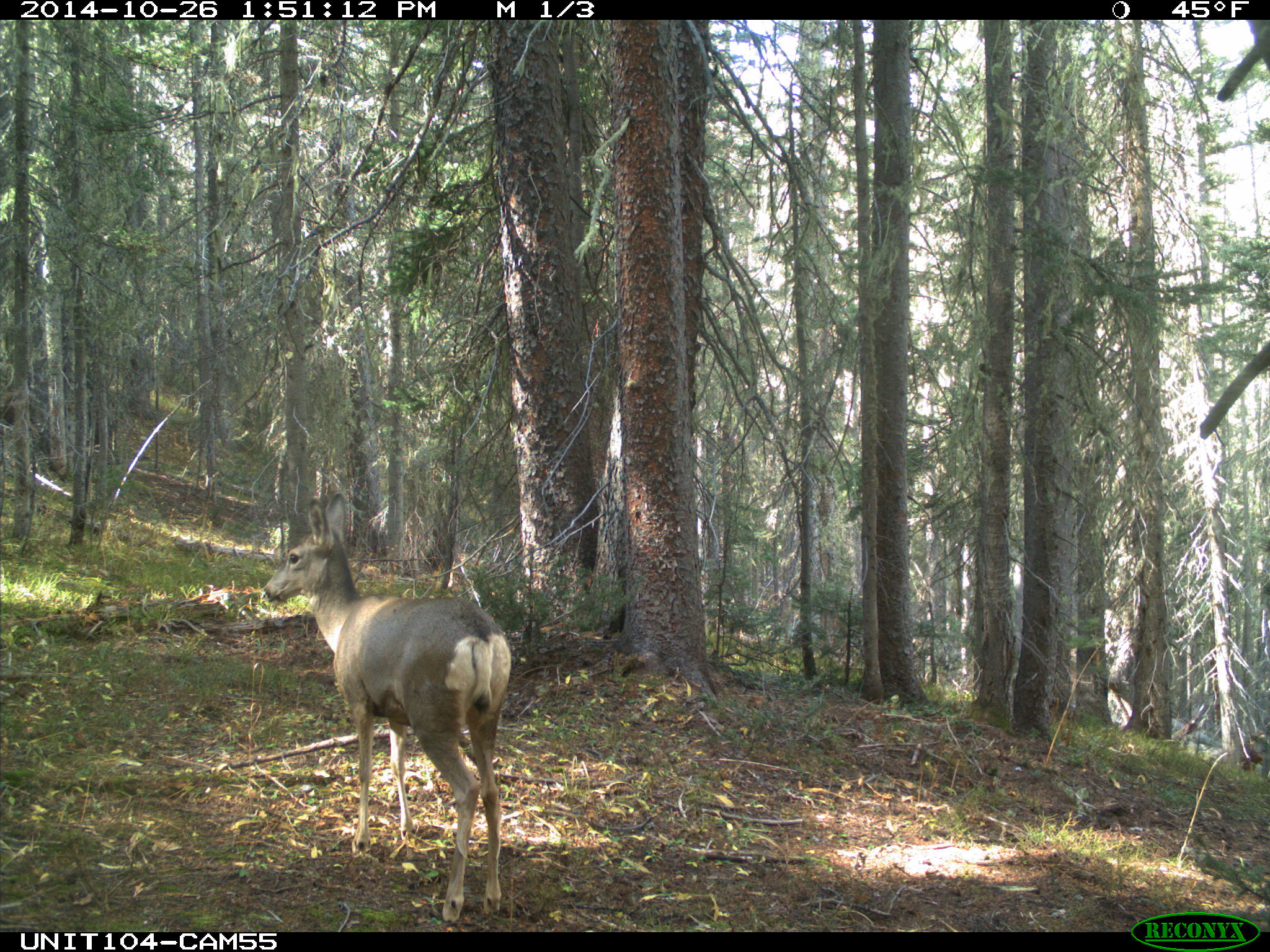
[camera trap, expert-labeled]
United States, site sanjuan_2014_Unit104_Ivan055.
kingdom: Animalia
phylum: Chordata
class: Mammalia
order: Artiodactyla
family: Cervidae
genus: Odocoileus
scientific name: Odocoileus hemionus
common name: mule deer